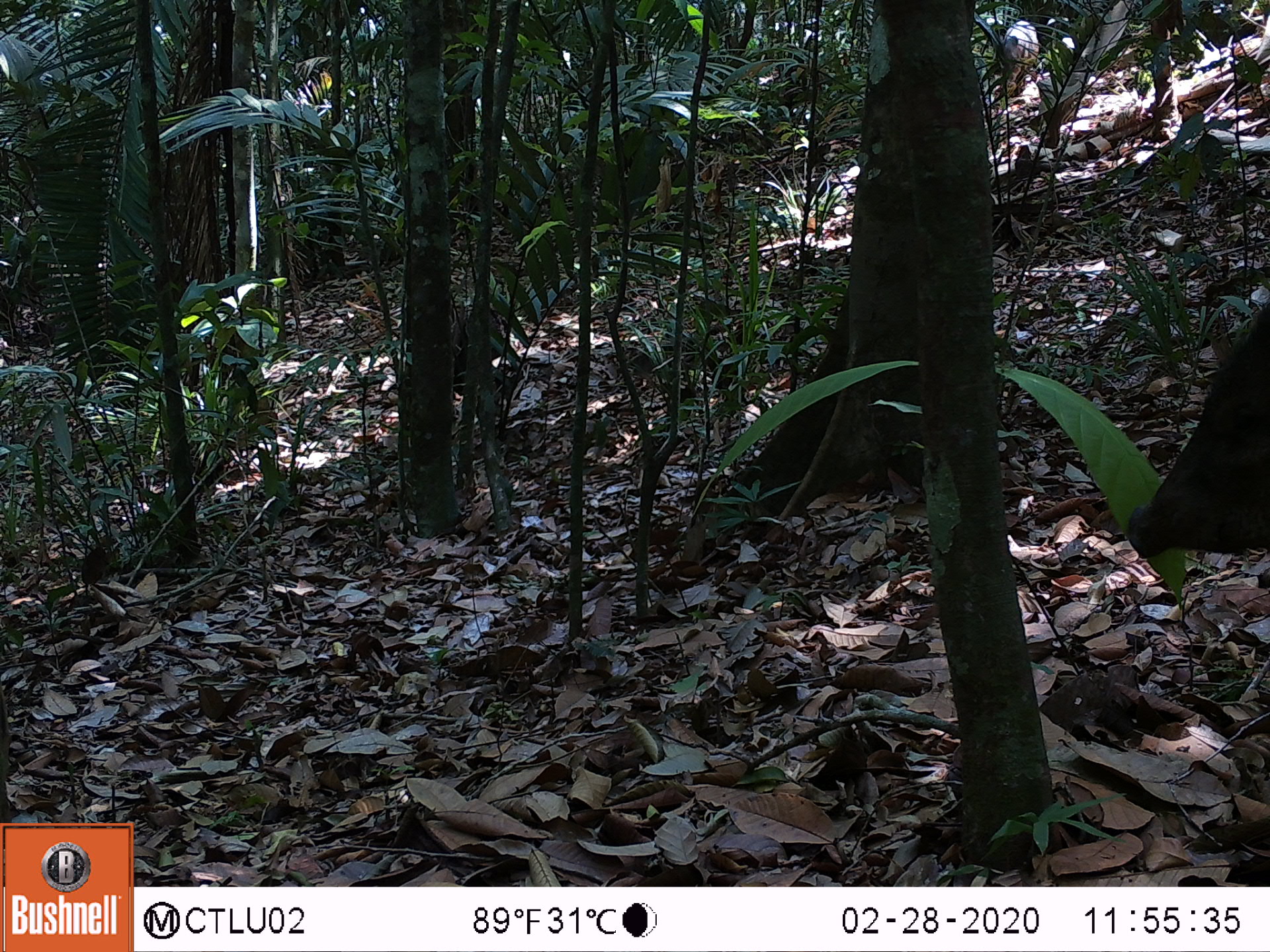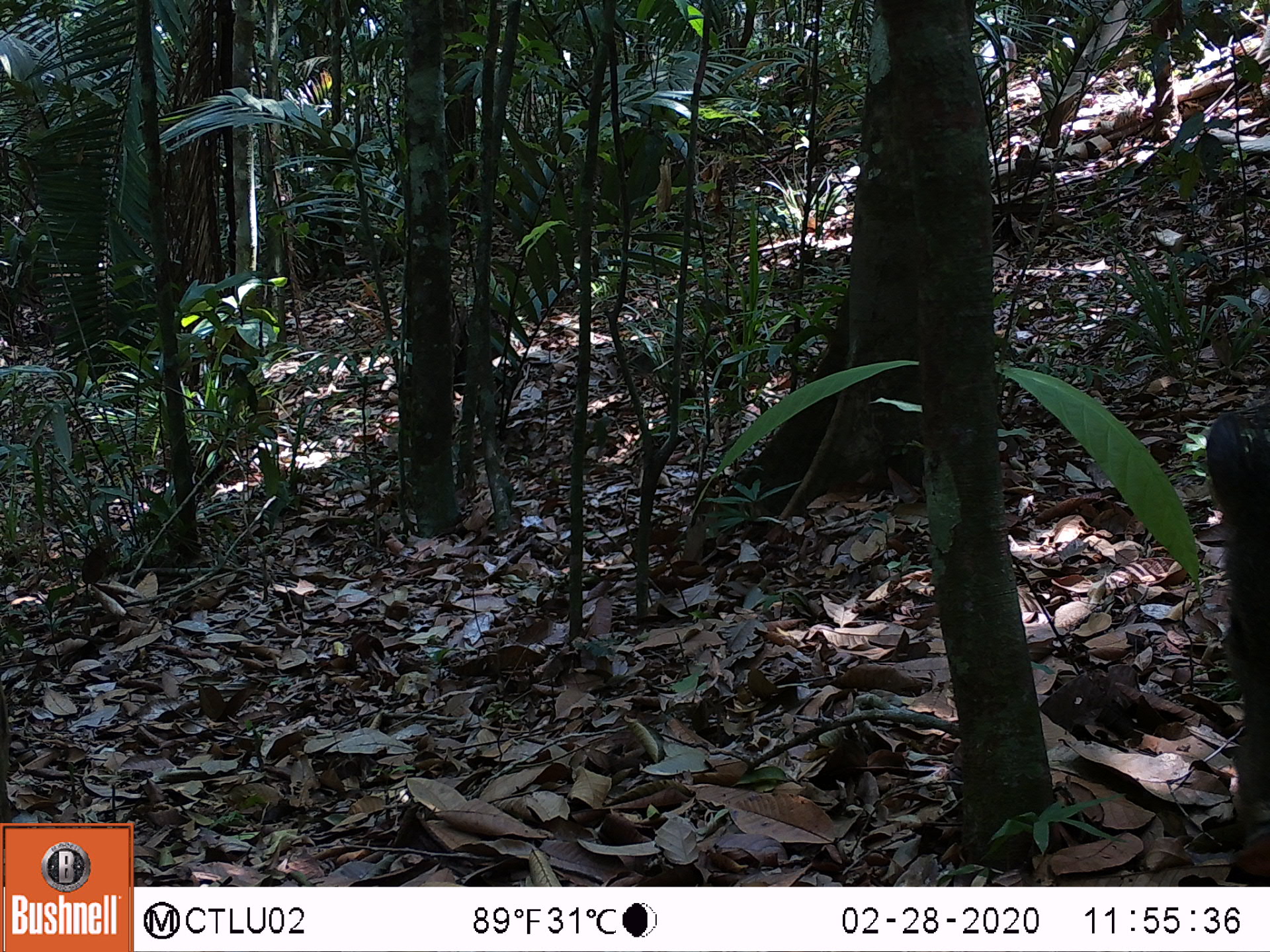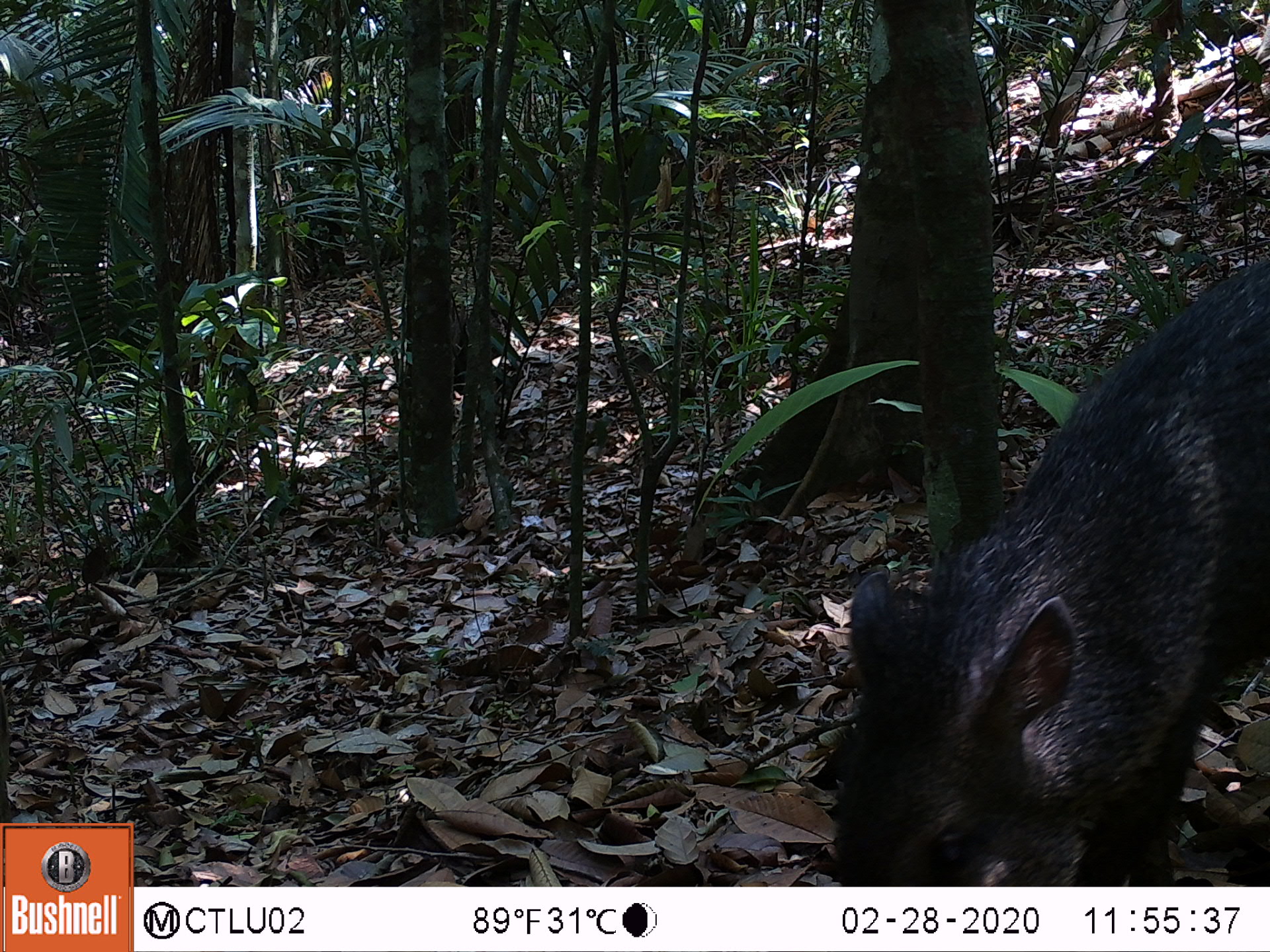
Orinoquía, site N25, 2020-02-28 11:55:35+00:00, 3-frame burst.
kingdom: Animalia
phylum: Chordata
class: Mammalia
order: Artiodactyla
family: Tayassuidae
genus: Pecari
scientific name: Pecari tajacu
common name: collared peccary